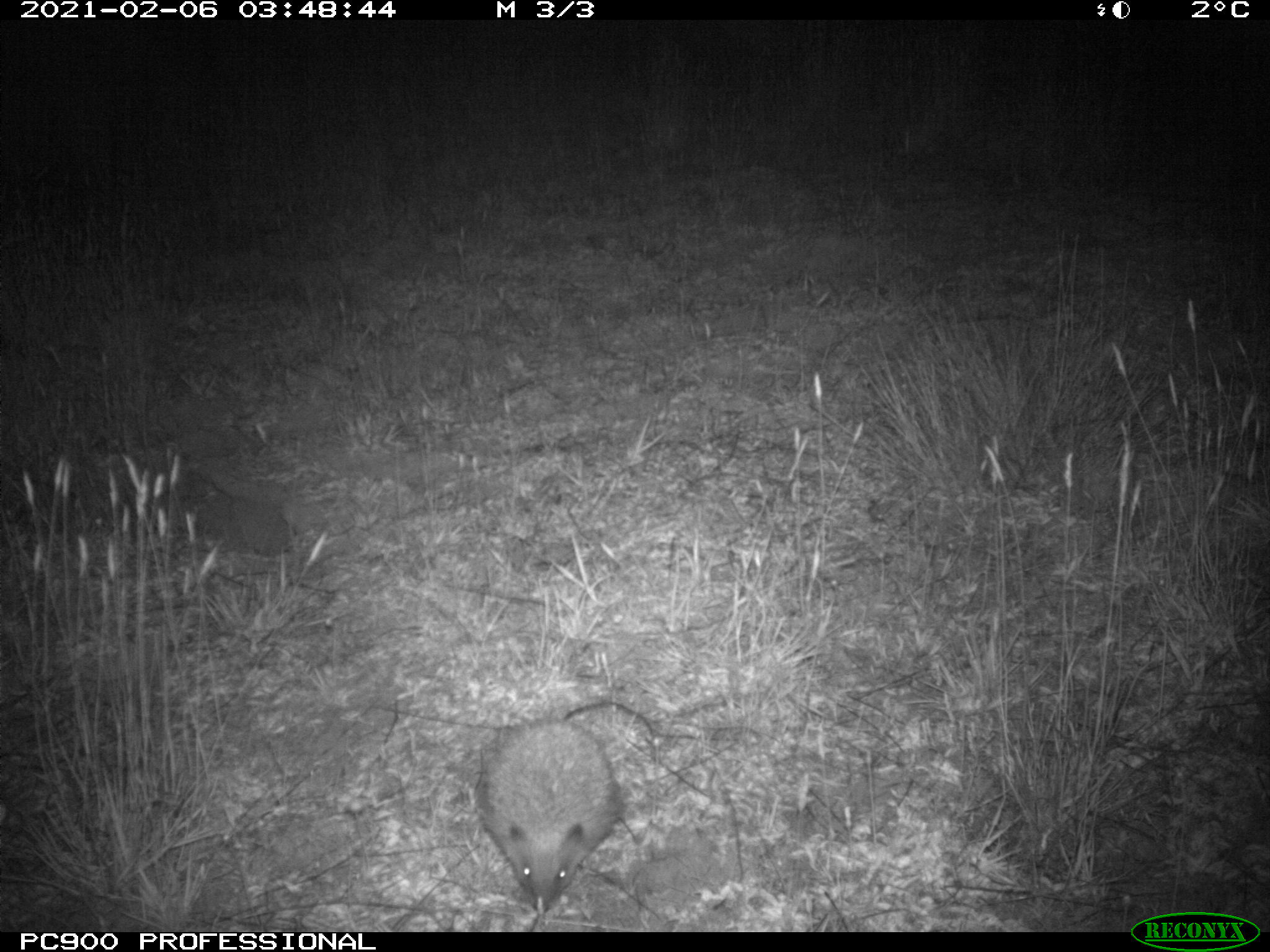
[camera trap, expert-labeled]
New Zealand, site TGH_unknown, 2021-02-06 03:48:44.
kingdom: Animalia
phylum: Chordata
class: Mammalia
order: Eulipotyphla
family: Erinaceidae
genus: Erinaceus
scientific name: Erinaceus europaeus europaeus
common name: european hedgehog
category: hedgehog